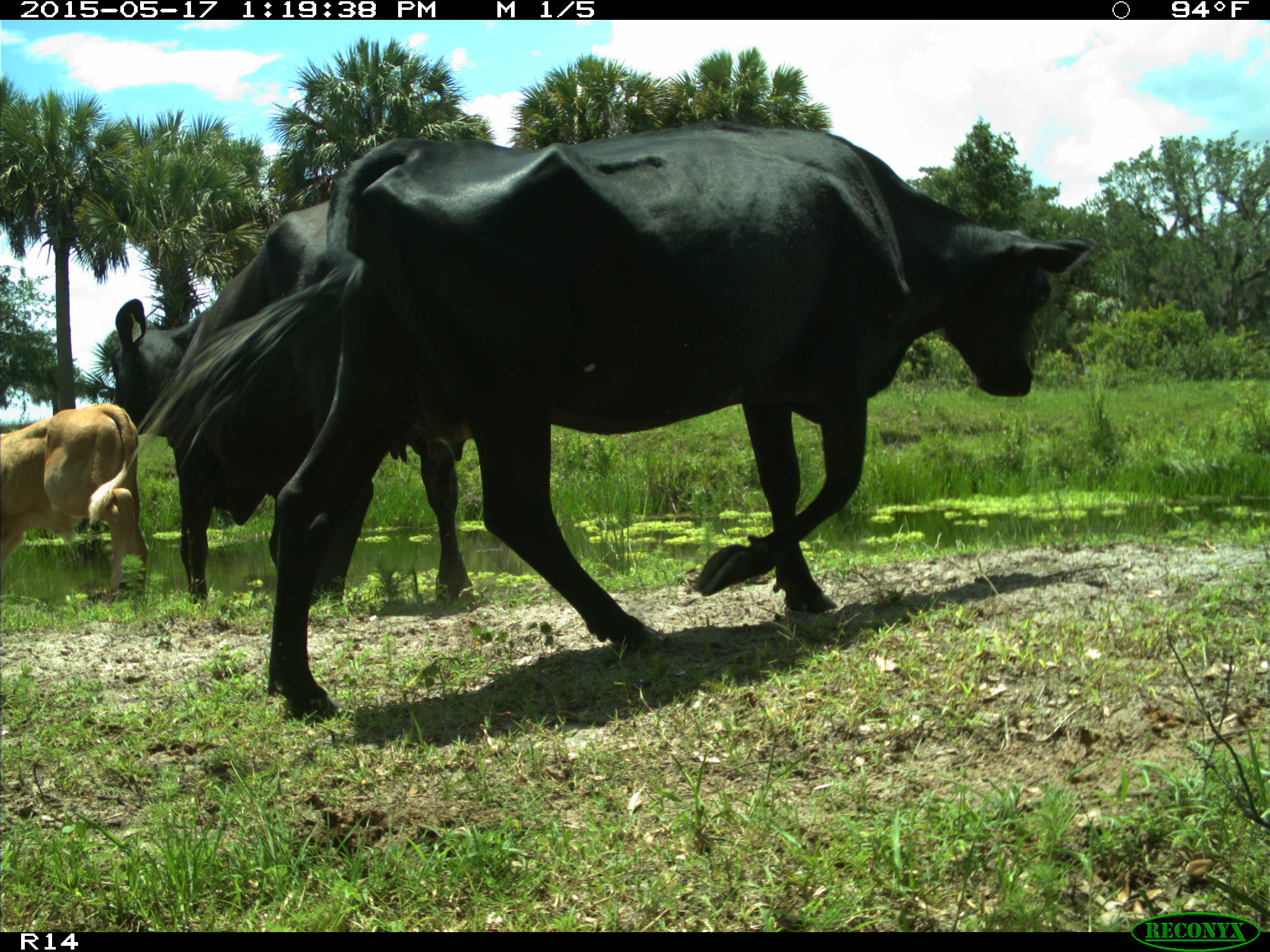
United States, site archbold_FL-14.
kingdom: Animalia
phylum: Chordata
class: Mammalia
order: Artiodactyla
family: Bovidae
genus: Bos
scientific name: Bos taurus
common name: domestic cow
Bos taurus (domestic cow).